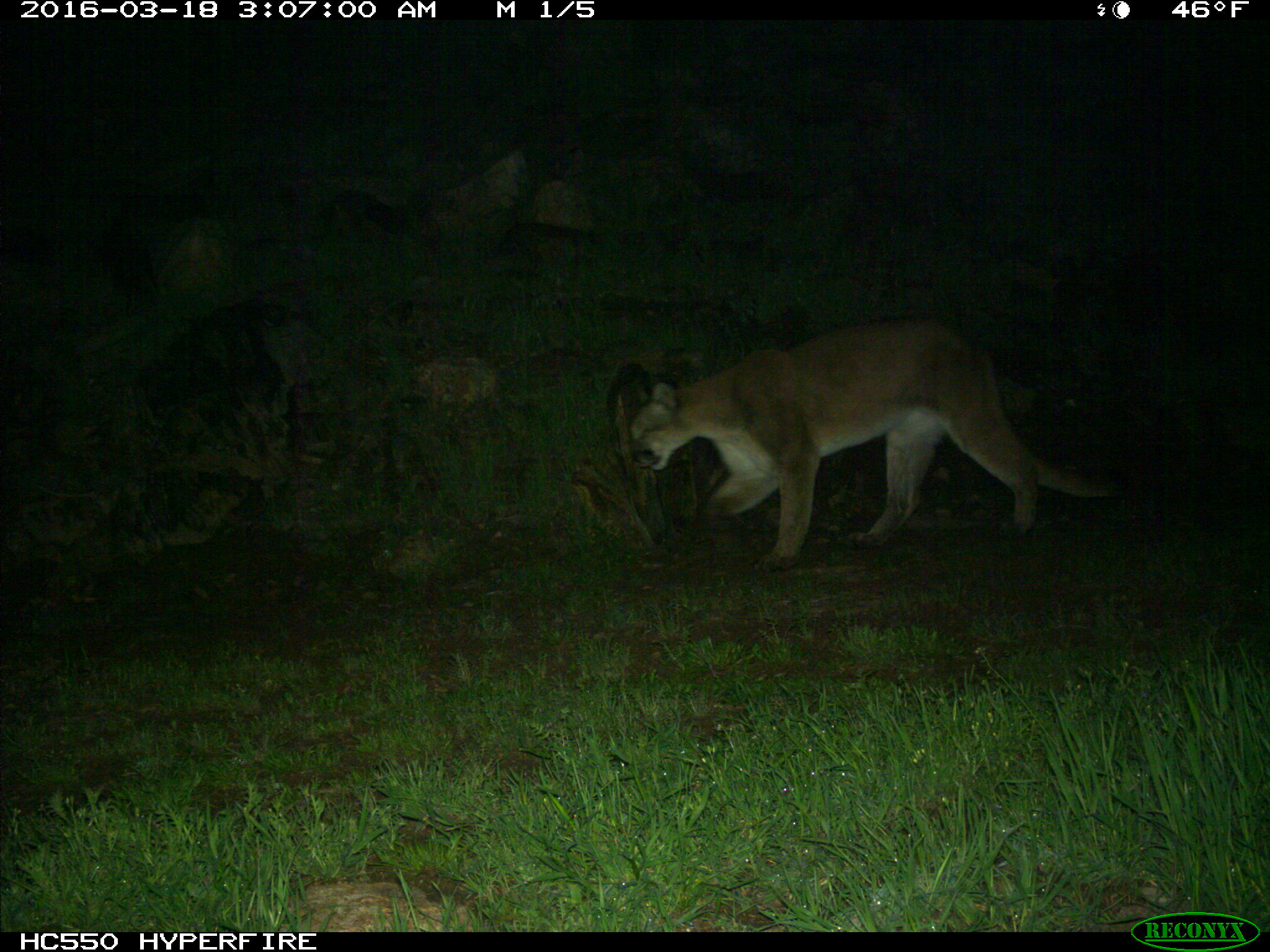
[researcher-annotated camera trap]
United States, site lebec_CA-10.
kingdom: Animalia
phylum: Chordata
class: Mammalia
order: Carnivora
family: Felidae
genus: Puma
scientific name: Puma concolor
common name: mountain lion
Puma concolor (mountain lion).